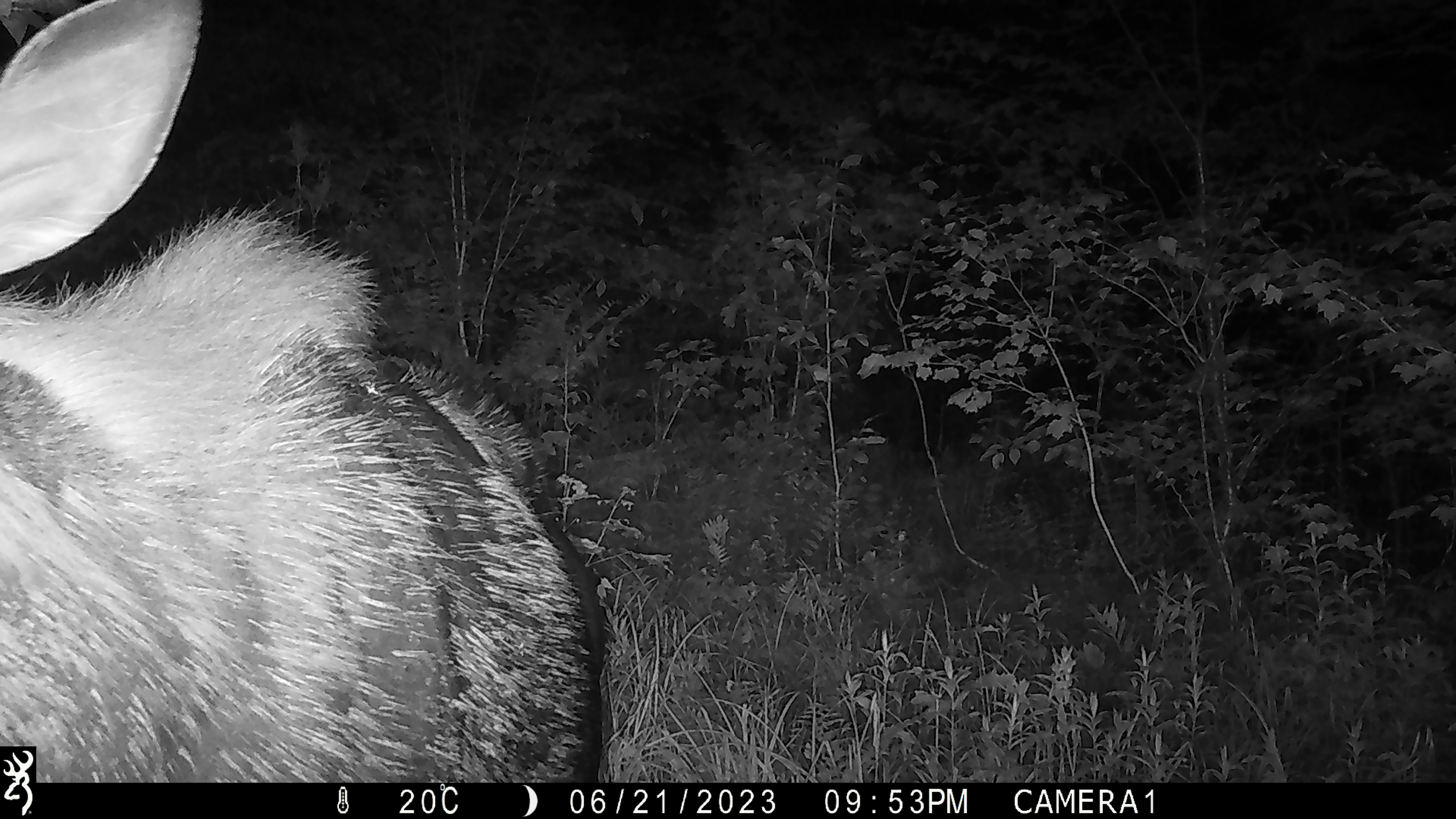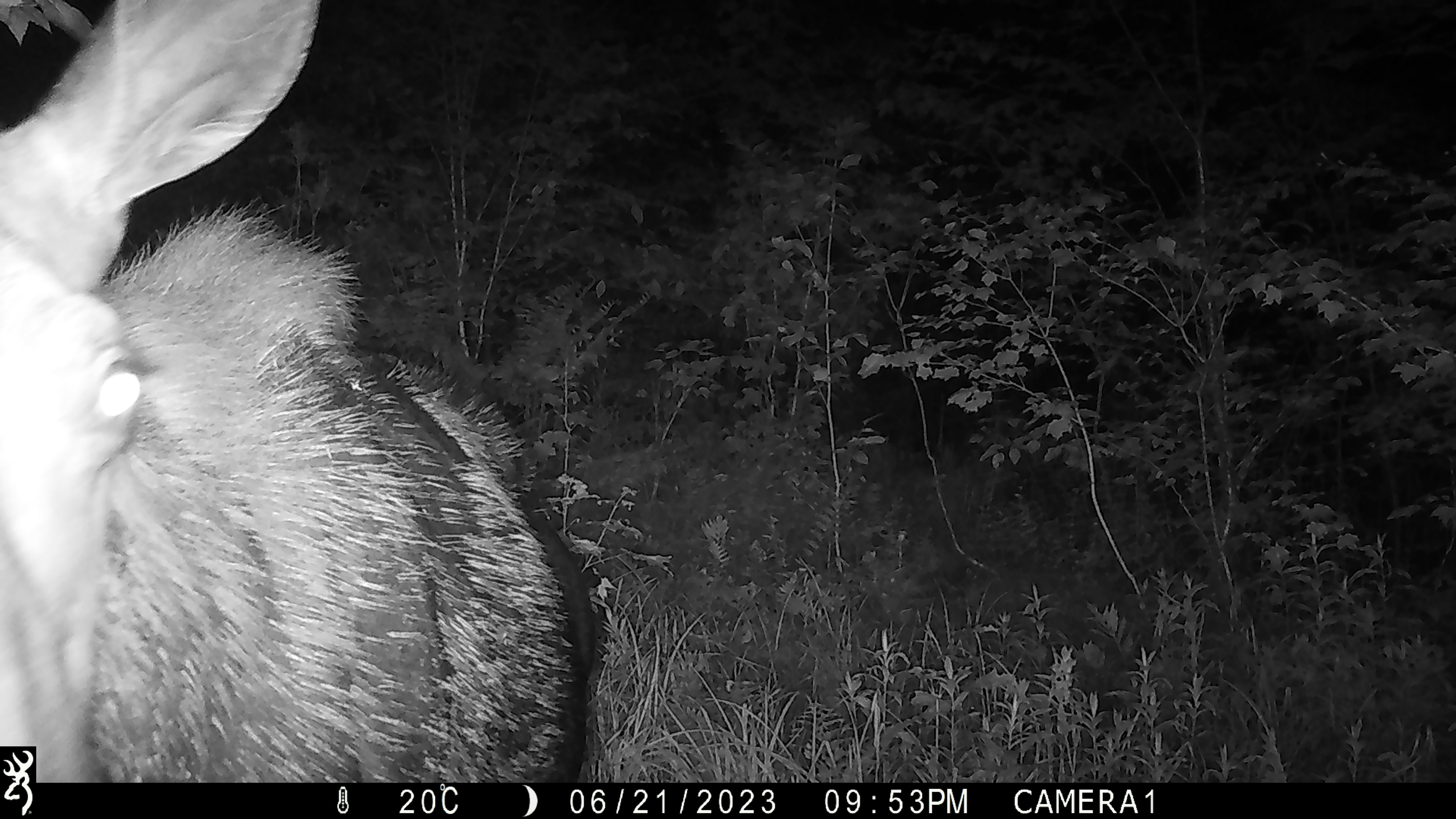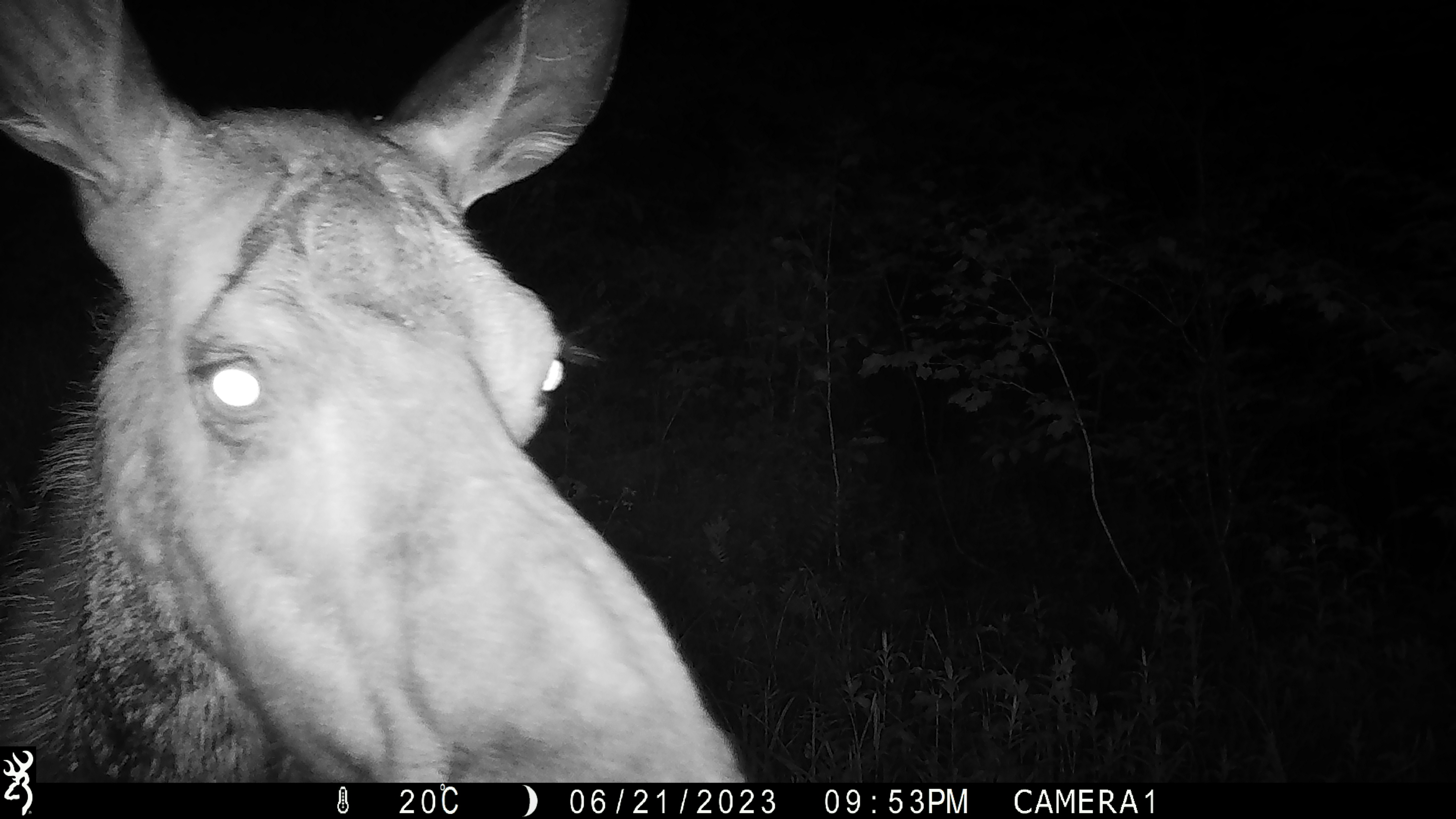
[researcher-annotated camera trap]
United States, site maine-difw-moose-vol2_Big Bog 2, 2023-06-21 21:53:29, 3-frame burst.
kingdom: Animalia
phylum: Chordata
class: Mammalia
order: Artiodactyla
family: Cervidae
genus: Alces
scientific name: Alces alces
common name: moose